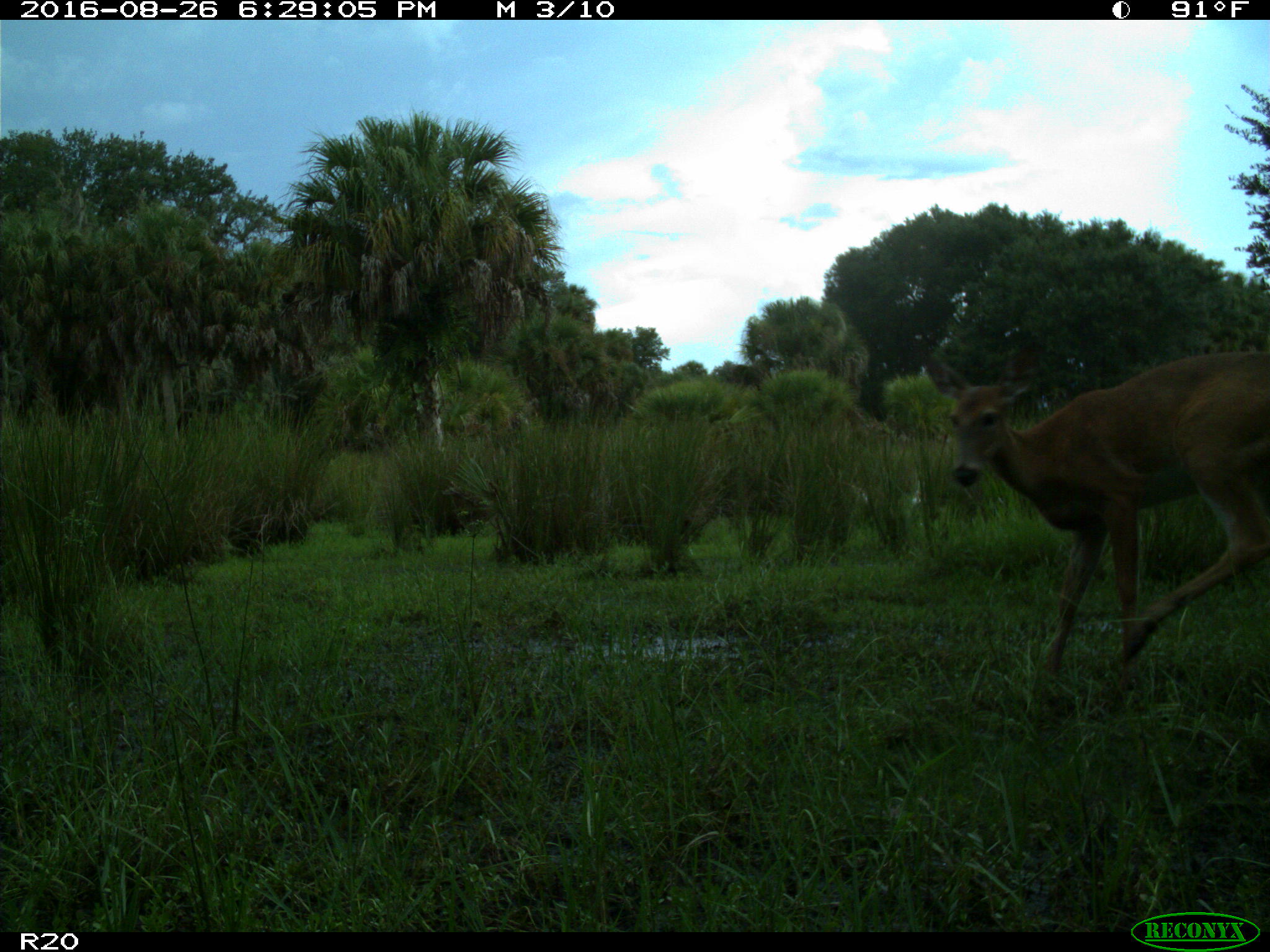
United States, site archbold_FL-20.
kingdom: Animalia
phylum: Chordata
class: Mammalia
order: Artiodactyla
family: Cervidae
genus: Odocoileus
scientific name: Odocoileus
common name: deer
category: unidentified deer